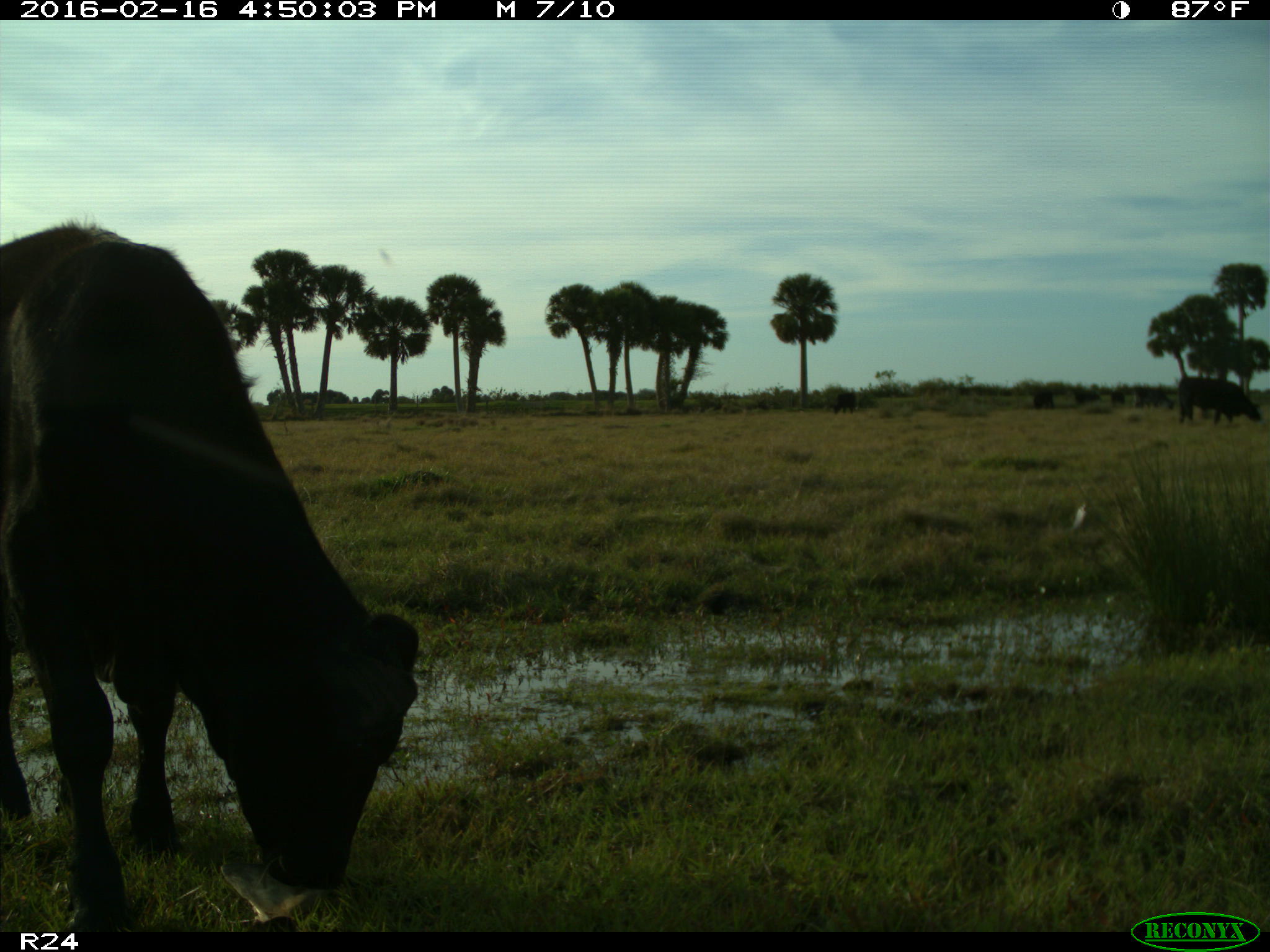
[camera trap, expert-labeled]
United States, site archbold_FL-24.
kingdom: Animalia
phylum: Chordata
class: Mammalia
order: Artiodactyla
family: Bovidae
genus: Bos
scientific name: Bos taurus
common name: domestic cow